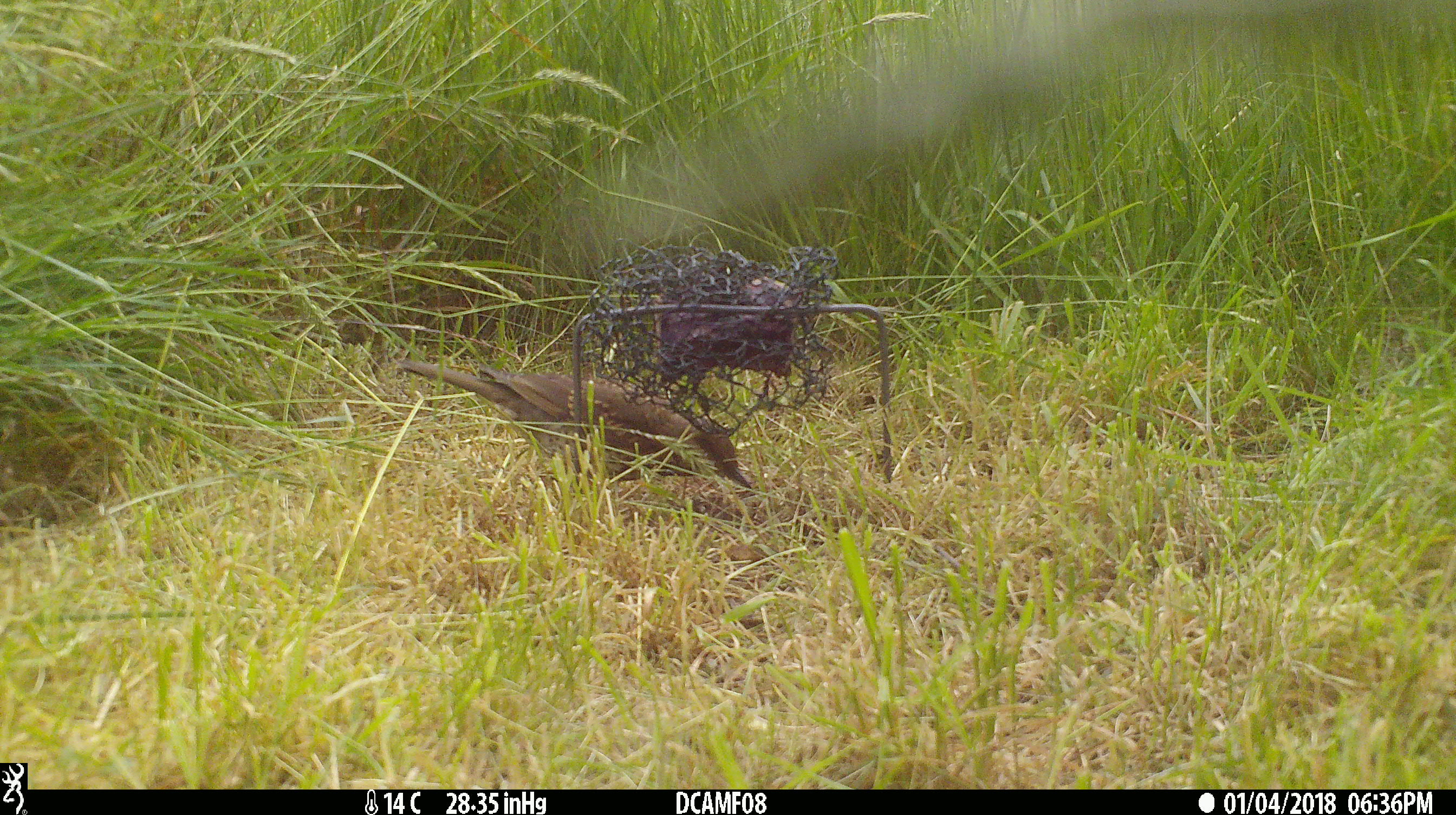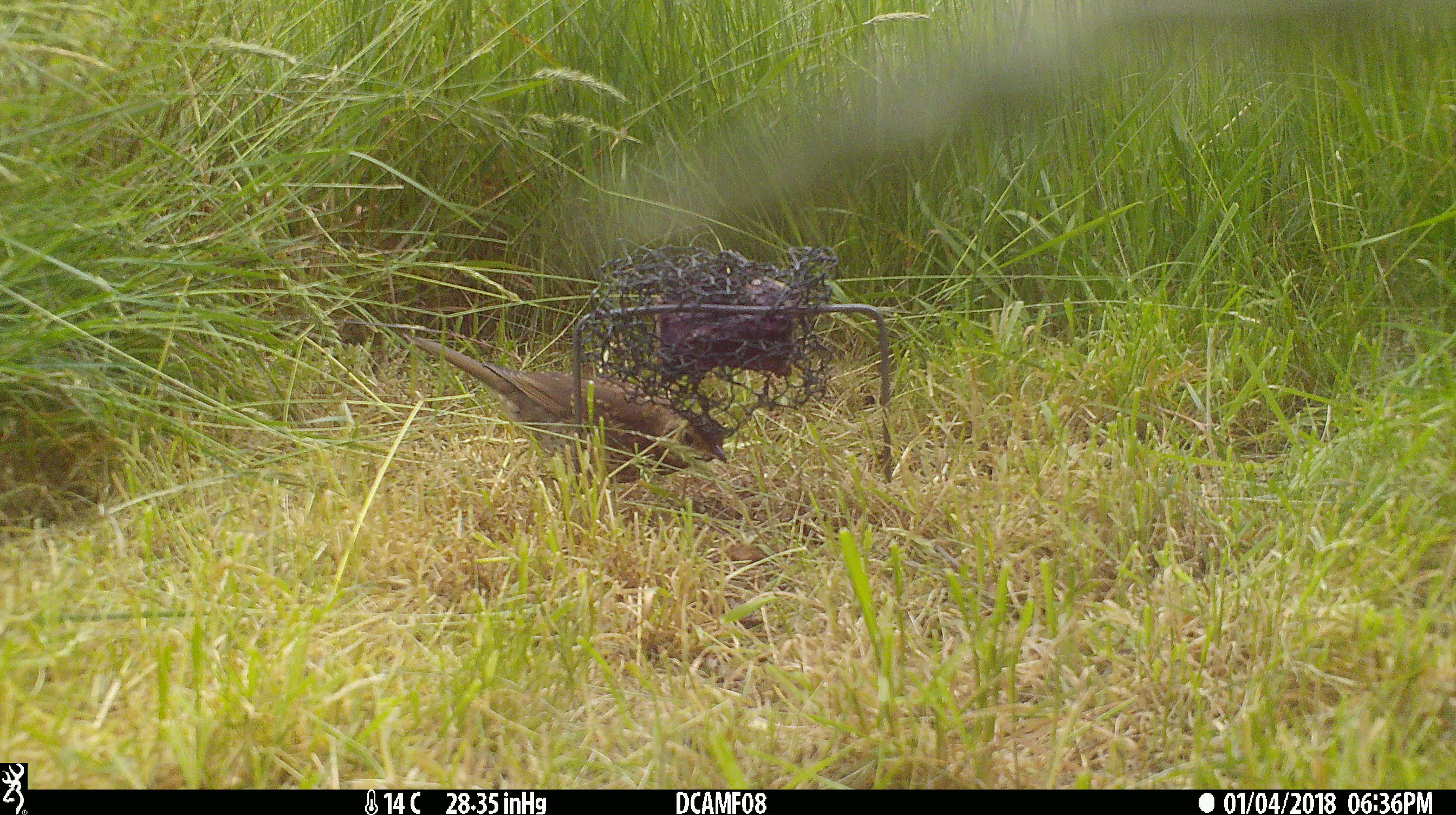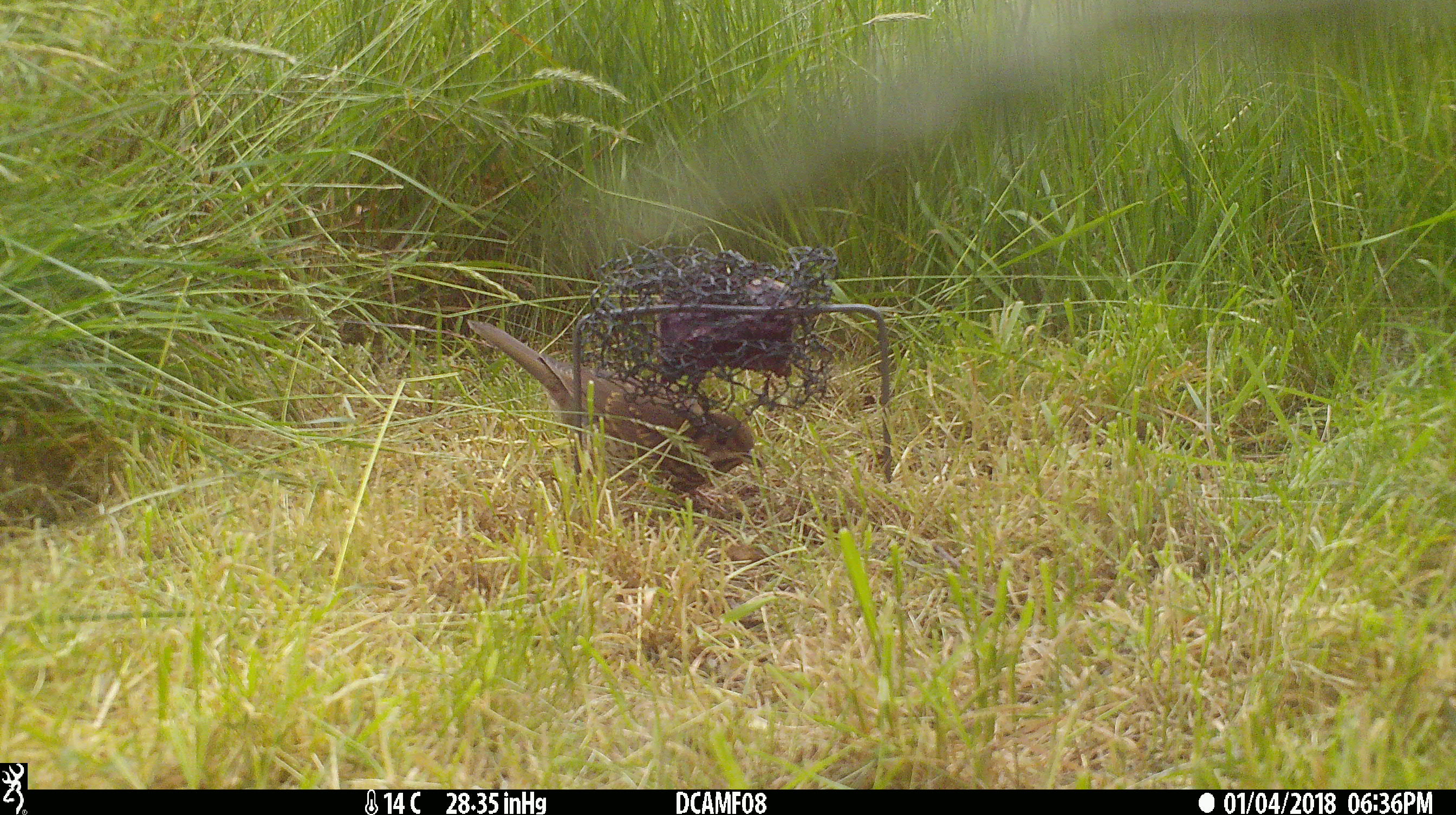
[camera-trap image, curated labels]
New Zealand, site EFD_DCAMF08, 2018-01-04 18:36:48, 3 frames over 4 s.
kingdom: Animalia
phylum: Chordata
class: Aves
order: Passeriformes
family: Turdidae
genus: Turdus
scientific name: Turdus philomelos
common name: song thrush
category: thrush